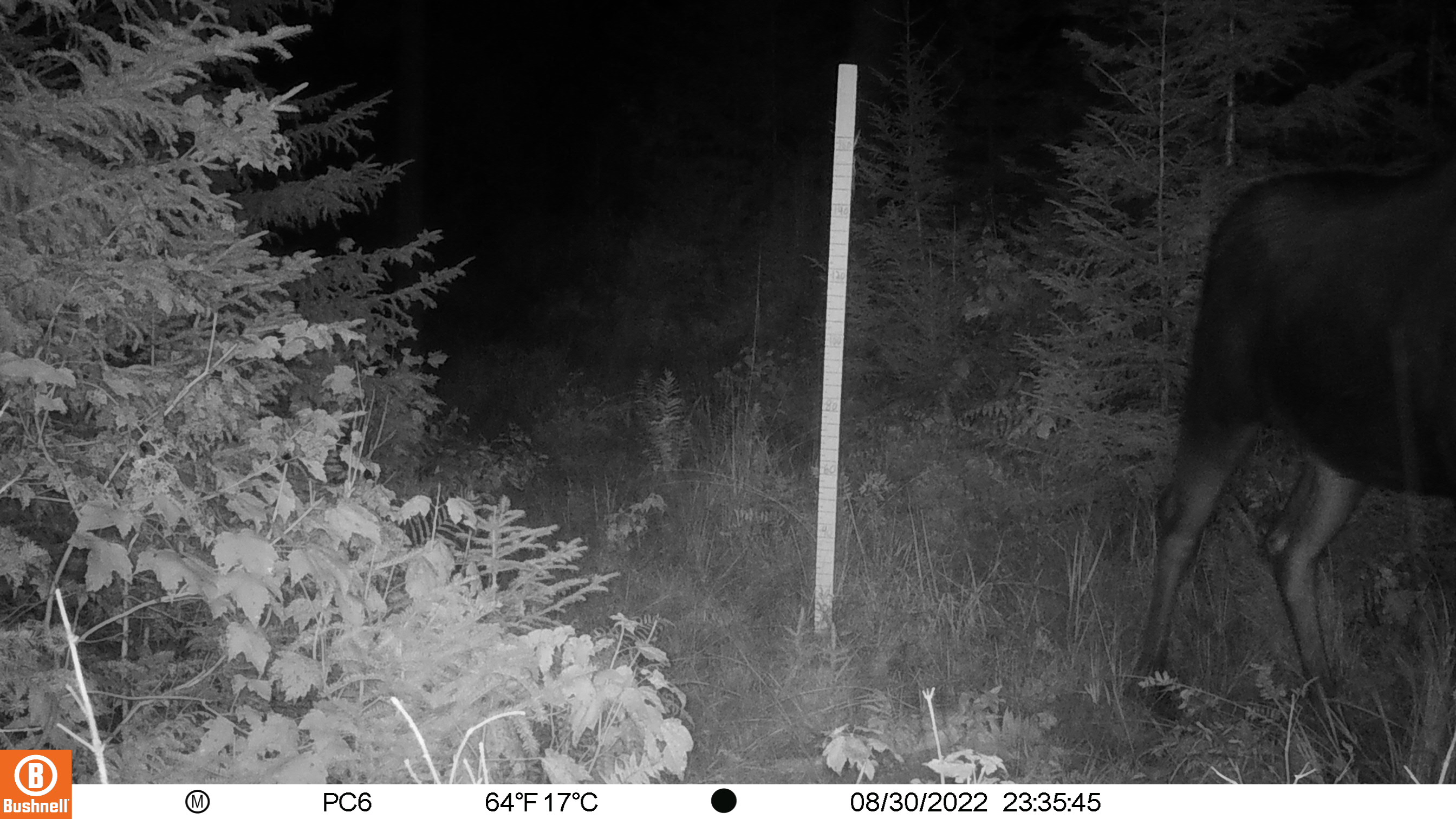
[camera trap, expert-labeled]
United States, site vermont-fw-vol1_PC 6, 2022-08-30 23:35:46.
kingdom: Animalia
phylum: Chordata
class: Mammalia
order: Artiodactyla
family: Cervidae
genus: Alces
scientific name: Alces alces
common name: moose